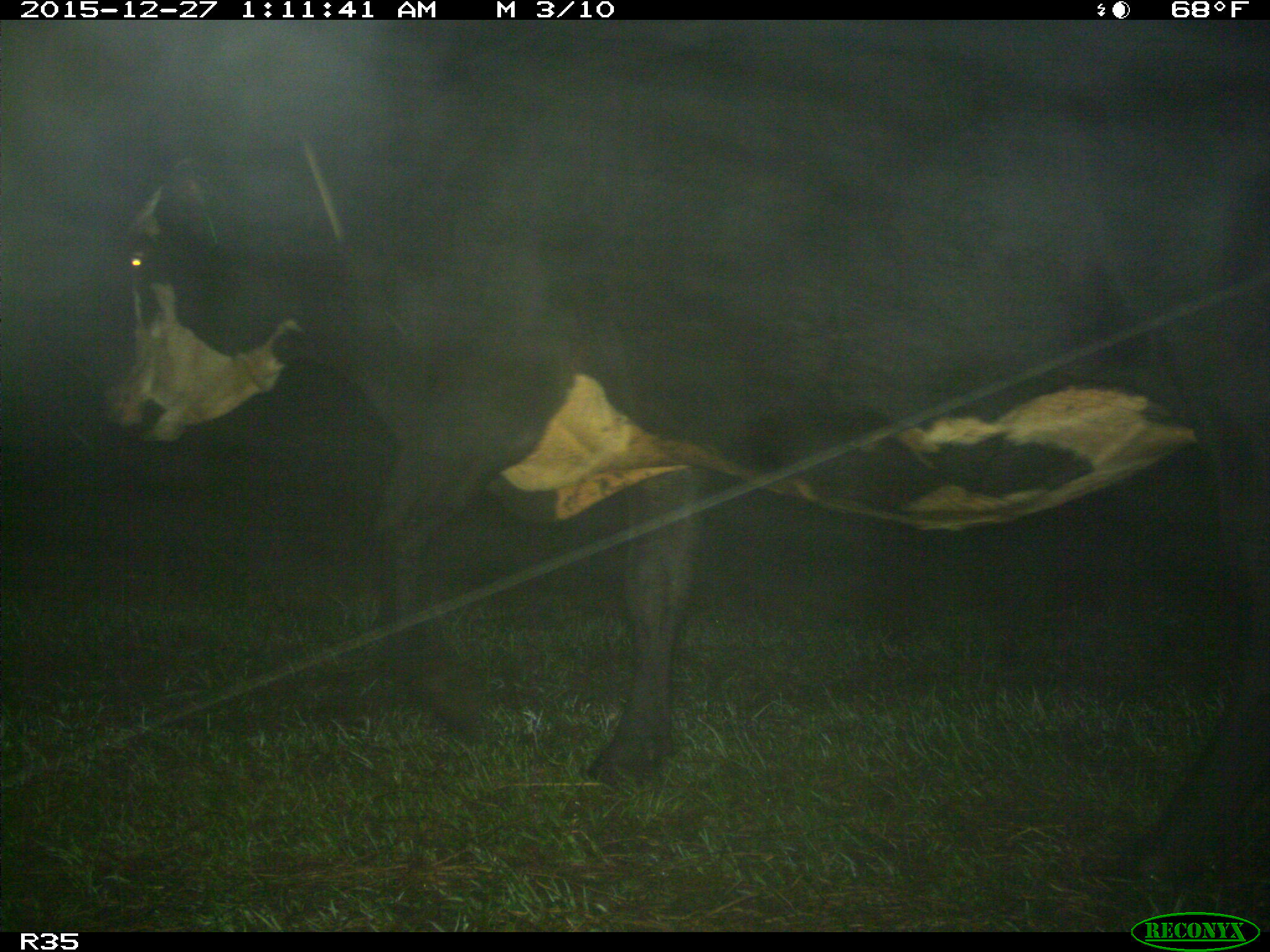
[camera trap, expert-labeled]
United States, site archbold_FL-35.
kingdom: Animalia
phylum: Chordata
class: Mammalia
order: Artiodactyla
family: Bovidae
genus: Bos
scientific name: Bos taurus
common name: domestic cow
Bos taurus (domestic cow).